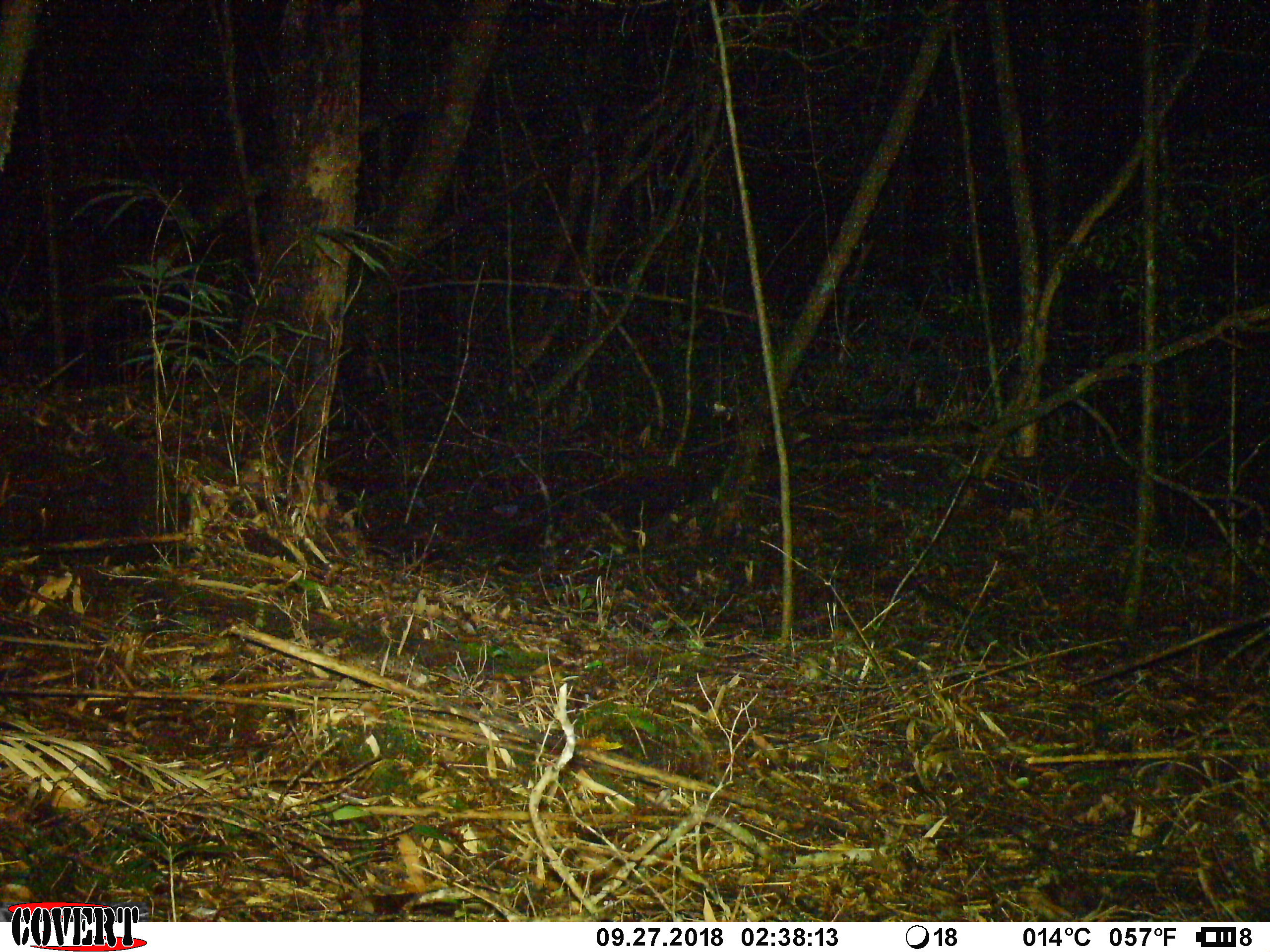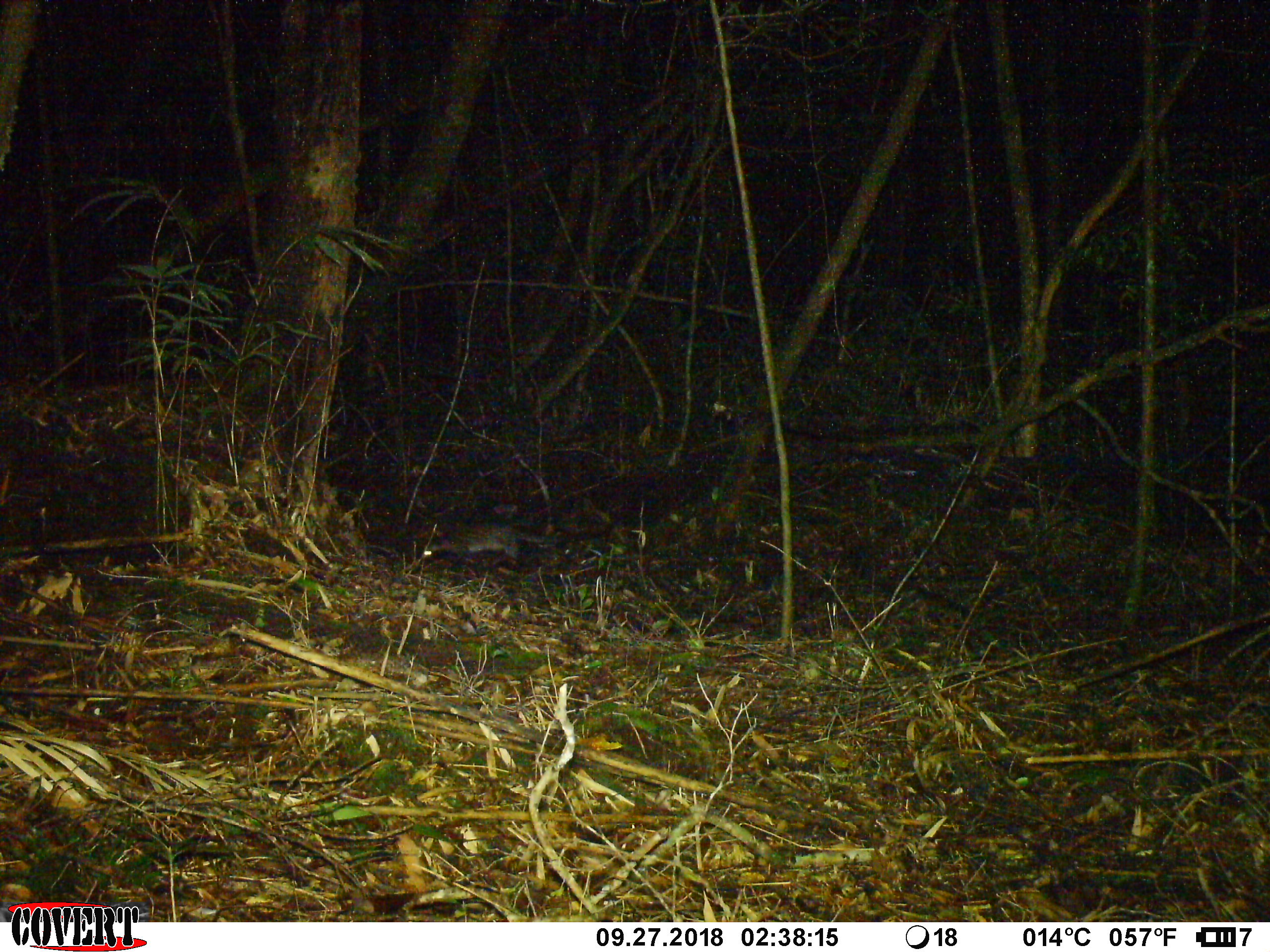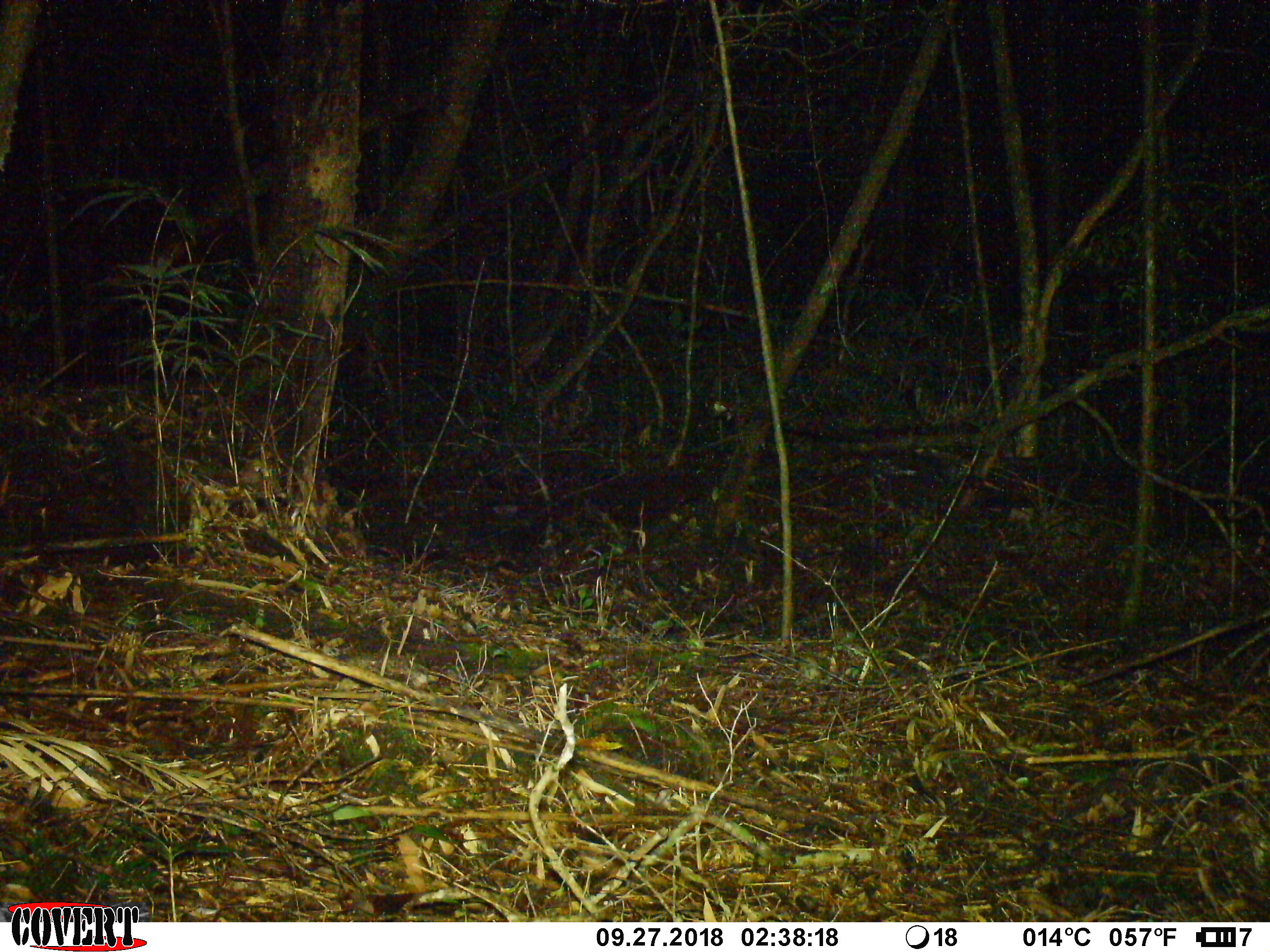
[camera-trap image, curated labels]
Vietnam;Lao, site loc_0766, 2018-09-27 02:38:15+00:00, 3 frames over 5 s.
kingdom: Animalia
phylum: Chordata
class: Mammalia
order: Carnivora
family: Viverridae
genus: Paradoxurus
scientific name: Paradoxurus hermaphroditus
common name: common palm civet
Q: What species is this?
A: Common palm civet (Paradoxurus hermaphroditus).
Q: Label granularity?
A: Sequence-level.